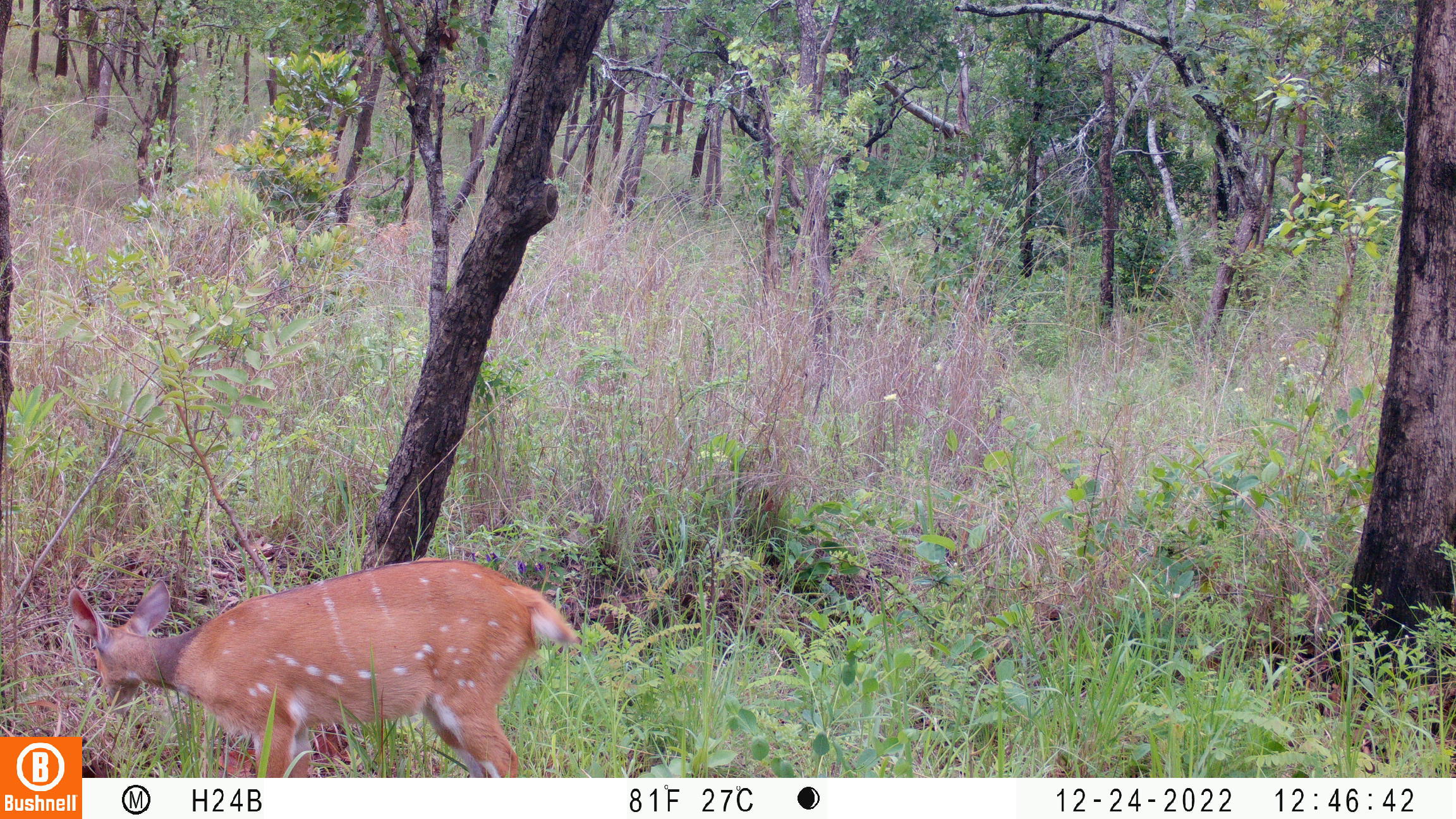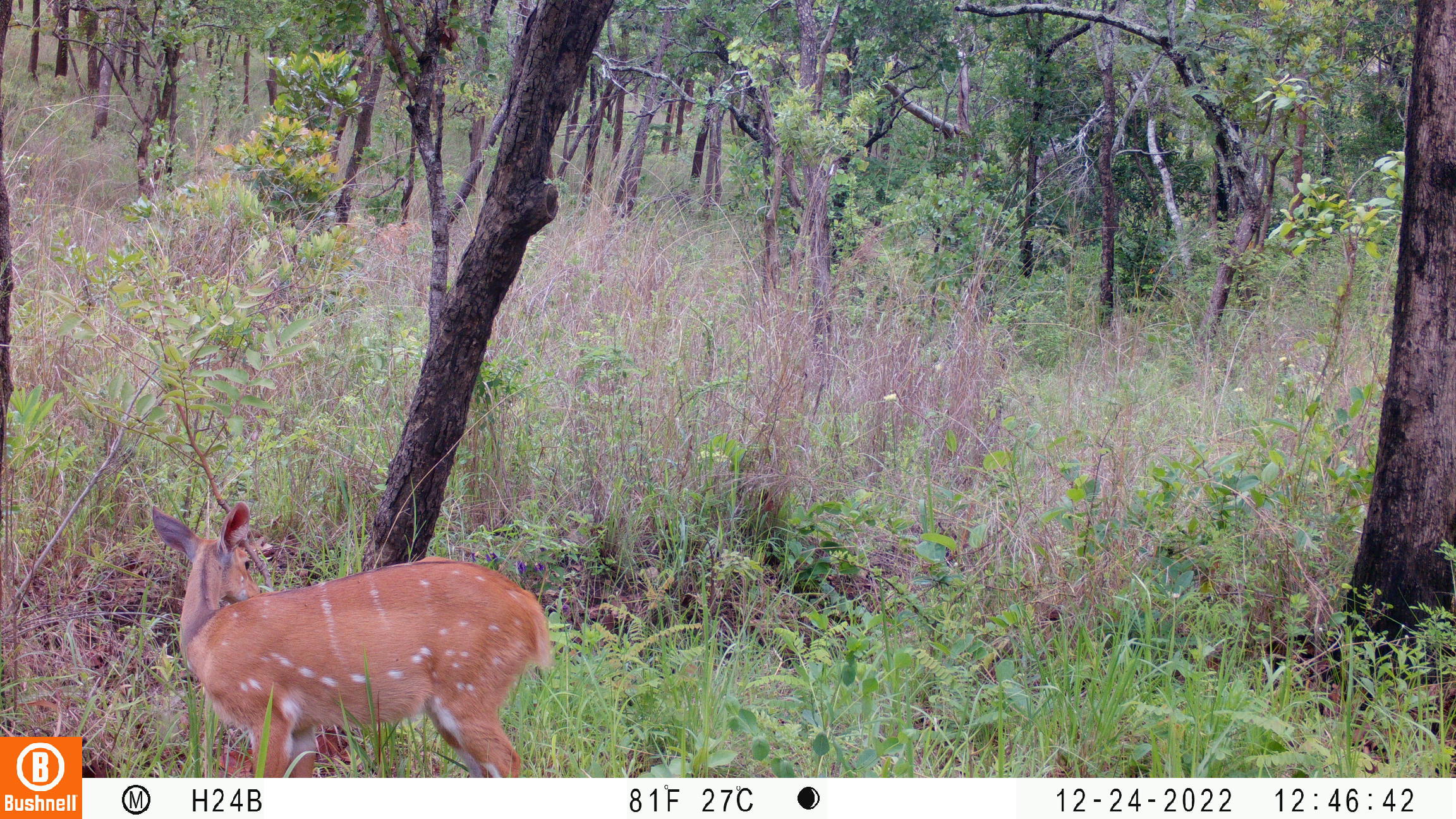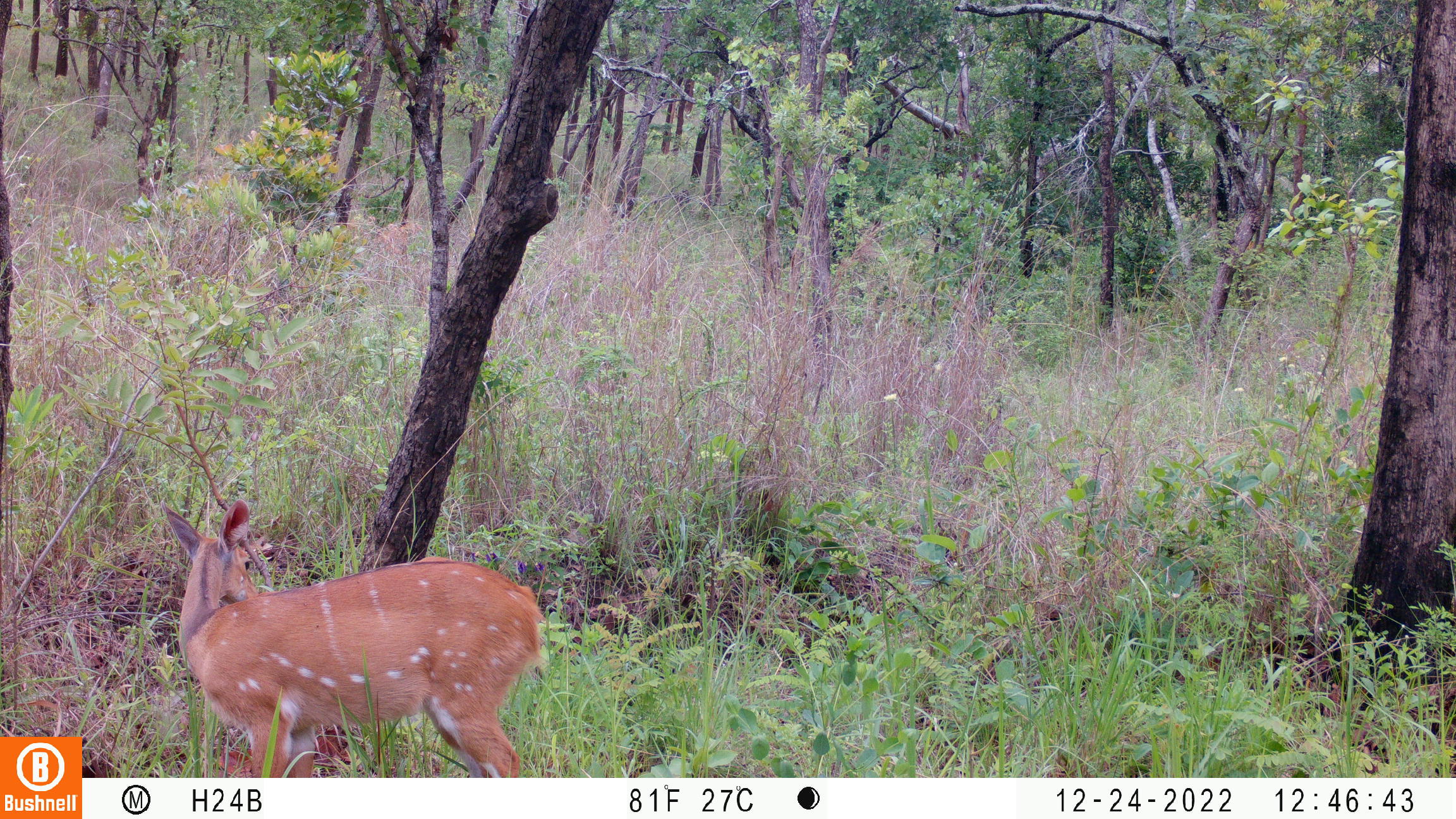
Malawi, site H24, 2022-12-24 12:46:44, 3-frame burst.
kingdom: Animalia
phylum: Chordata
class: Mammalia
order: Artiodactyla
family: Bovidae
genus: Tragelaphus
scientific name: Tragelaphus sylvaticus sylvaticus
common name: cape bushbuck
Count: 1.